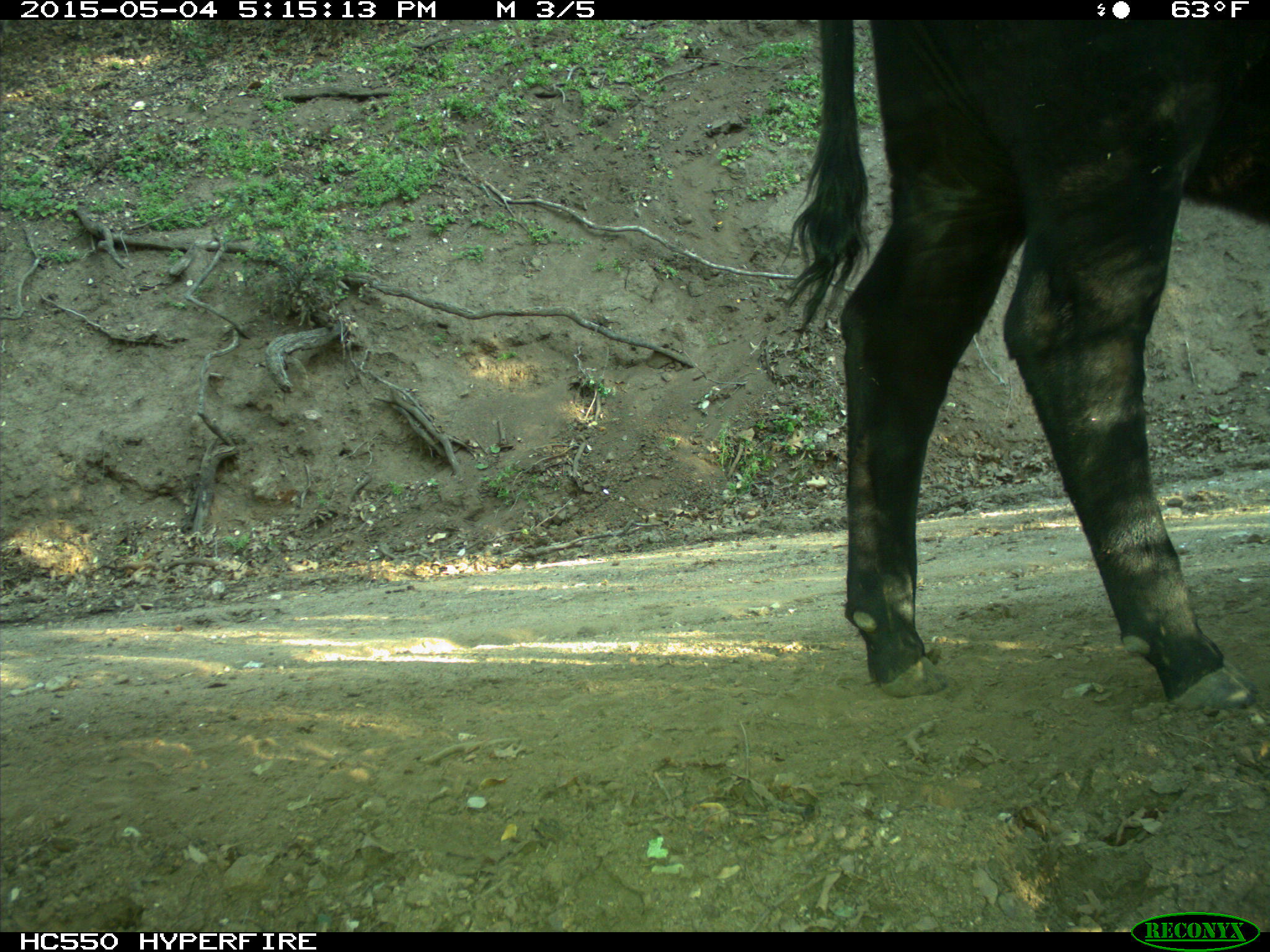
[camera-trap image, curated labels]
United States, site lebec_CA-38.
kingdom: Animalia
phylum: Chordata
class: Mammalia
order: Artiodactyla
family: Bovidae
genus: Bos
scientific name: Bos taurus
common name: domestic cow